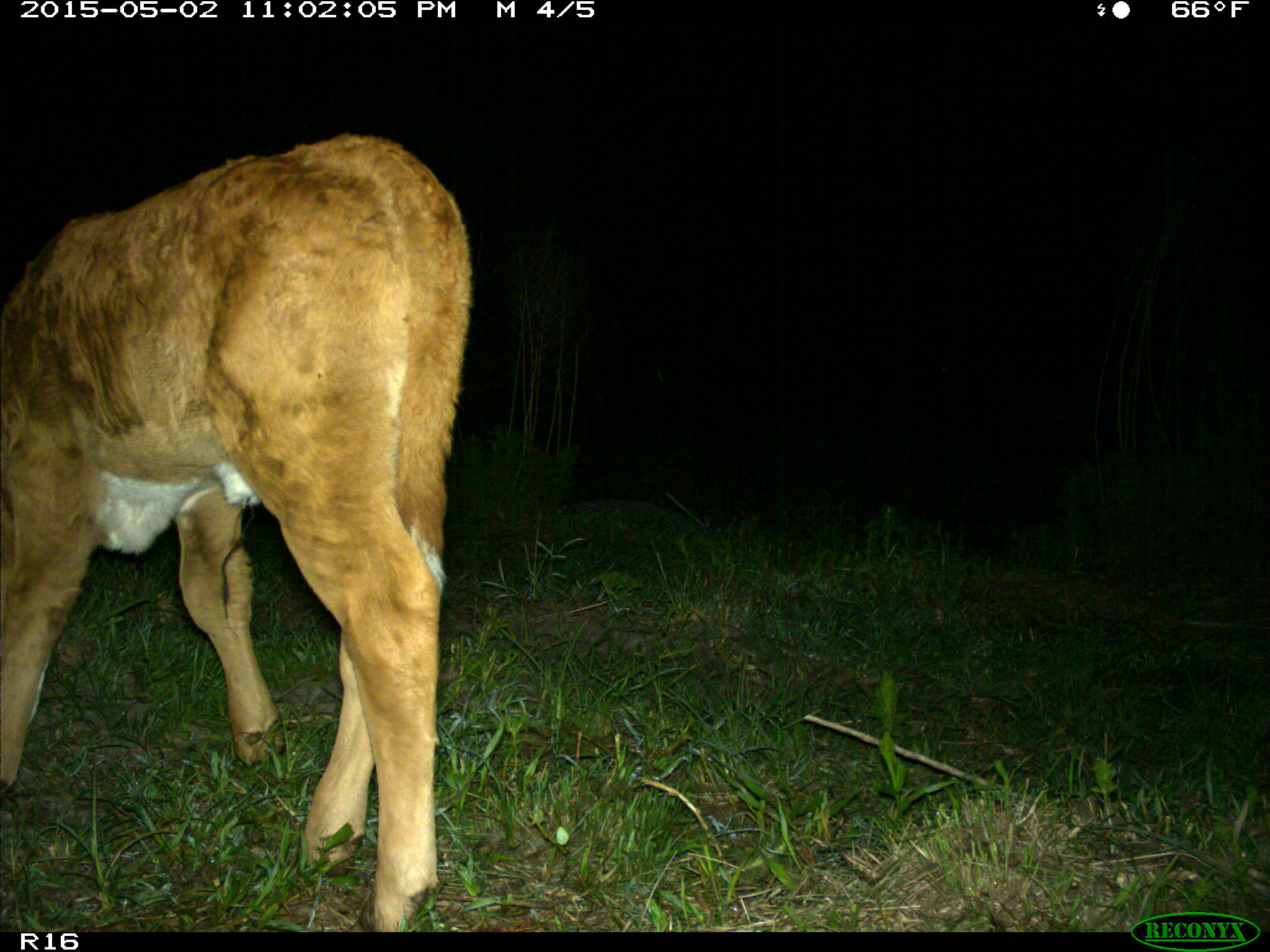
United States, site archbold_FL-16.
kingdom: Animalia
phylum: Chordata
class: Mammalia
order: Artiodactyla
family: Bovidae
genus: Bos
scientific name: Bos taurus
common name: domestic cow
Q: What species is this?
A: Bos taurus (domestic cow).